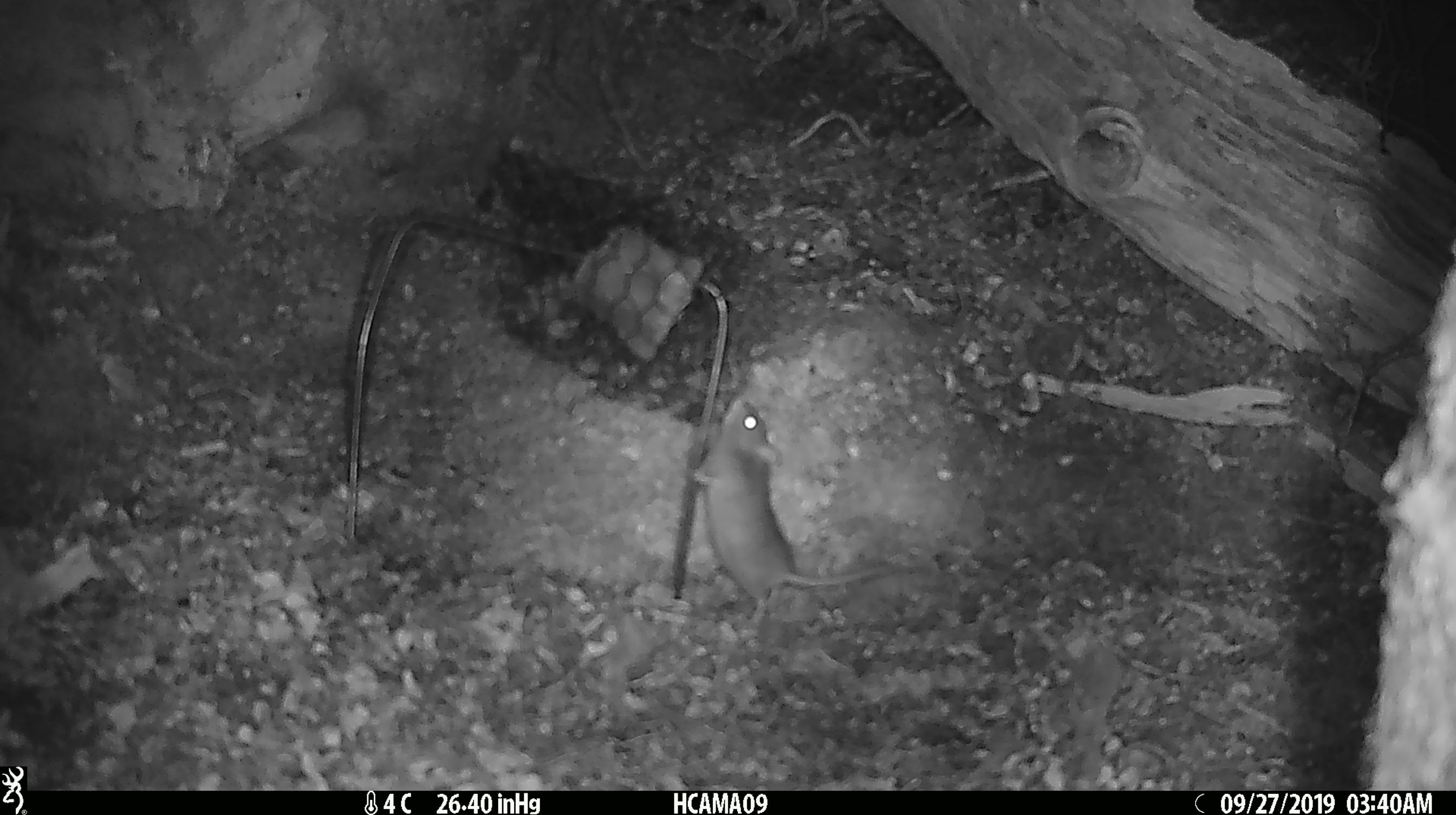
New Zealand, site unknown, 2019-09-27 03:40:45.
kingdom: Animalia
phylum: Chordata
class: Mammalia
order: Rodentia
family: Muridae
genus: Mus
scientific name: Mus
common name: mouse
Mouse (Mus).